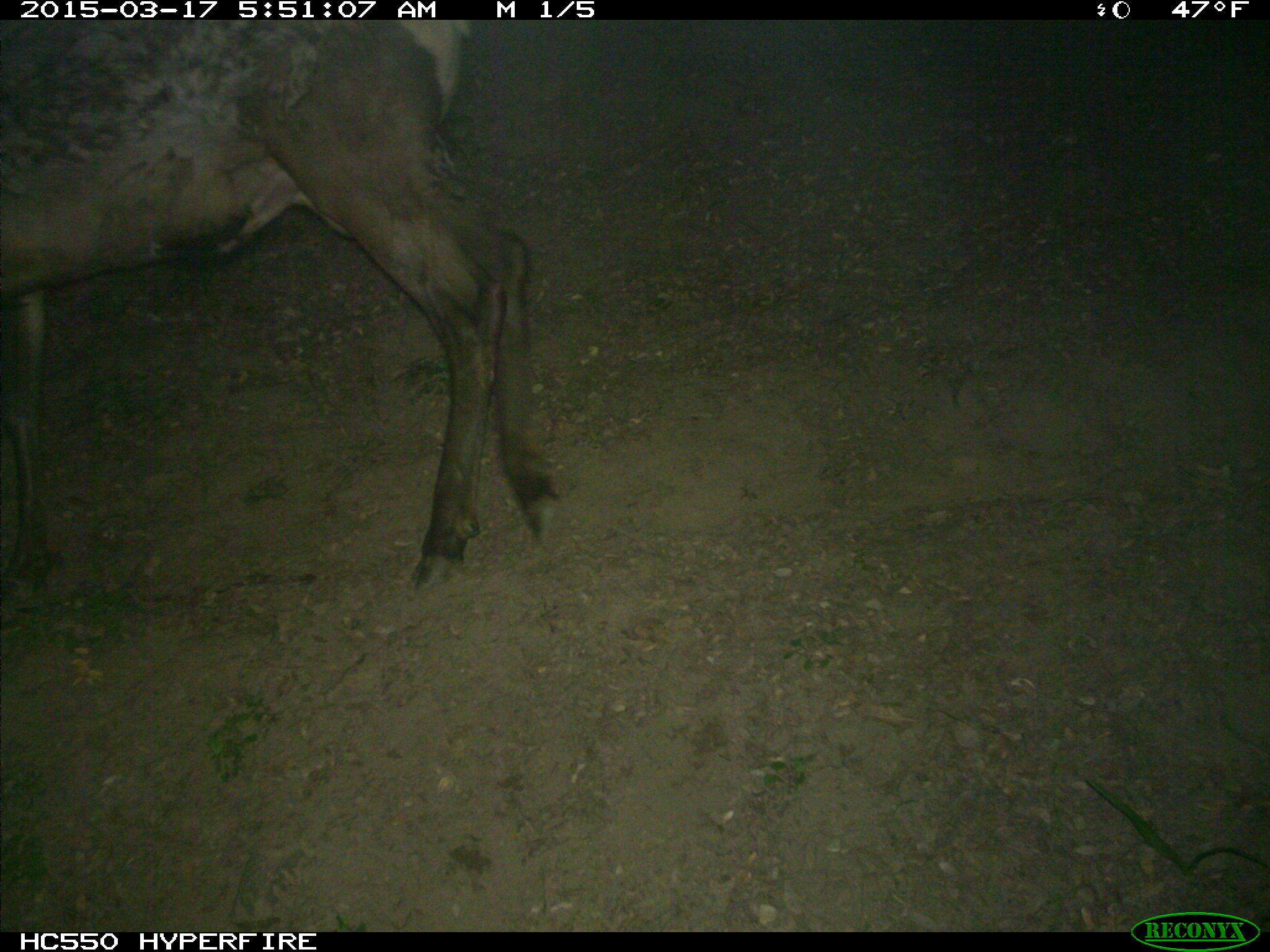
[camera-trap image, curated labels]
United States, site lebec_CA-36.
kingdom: Animalia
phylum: Chordata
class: Mammalia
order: Artiodactyla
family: Cervidae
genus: Cervus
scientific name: Cervus canadensis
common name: elk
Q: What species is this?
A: Cervus canadensis (elk).